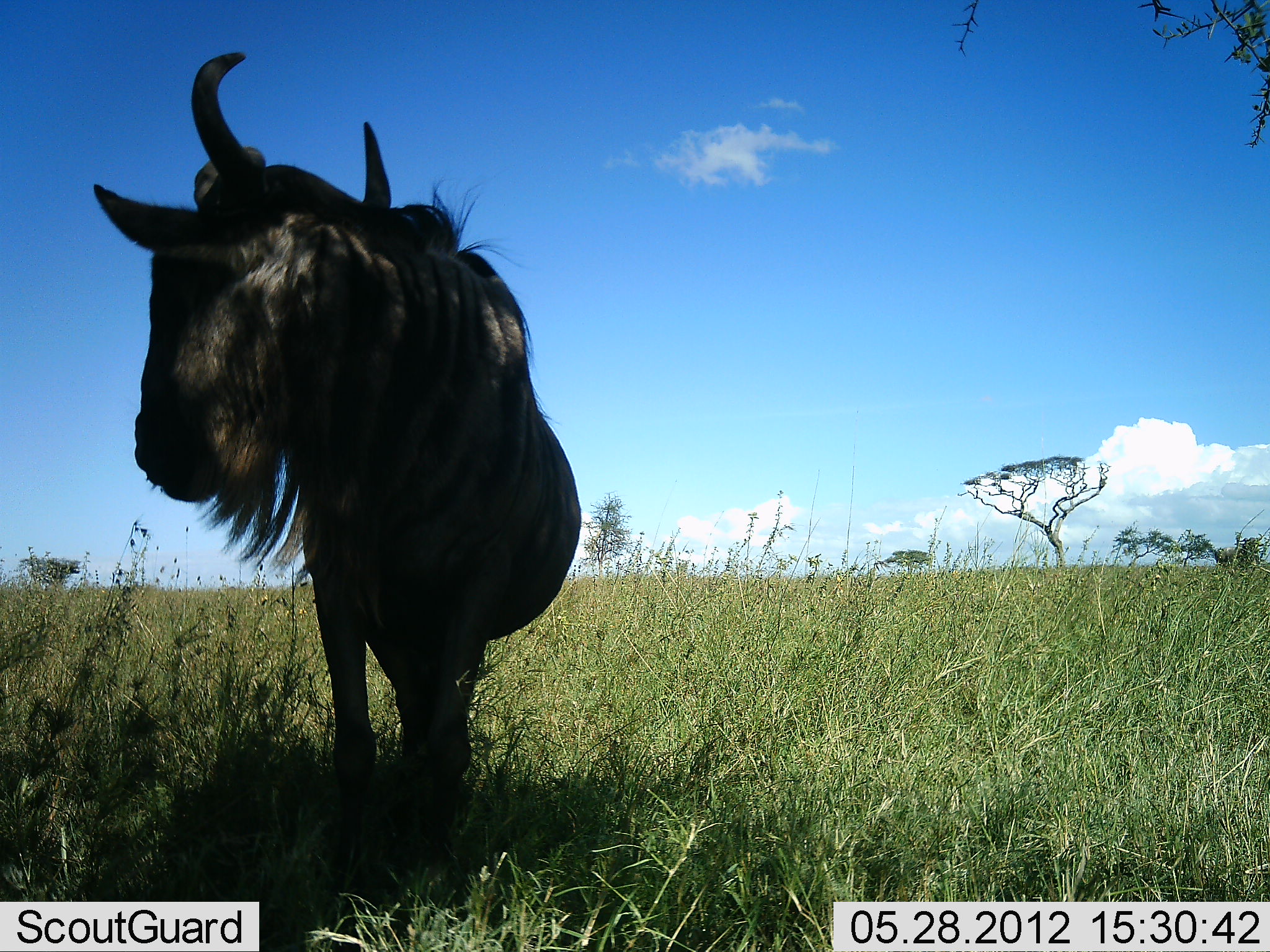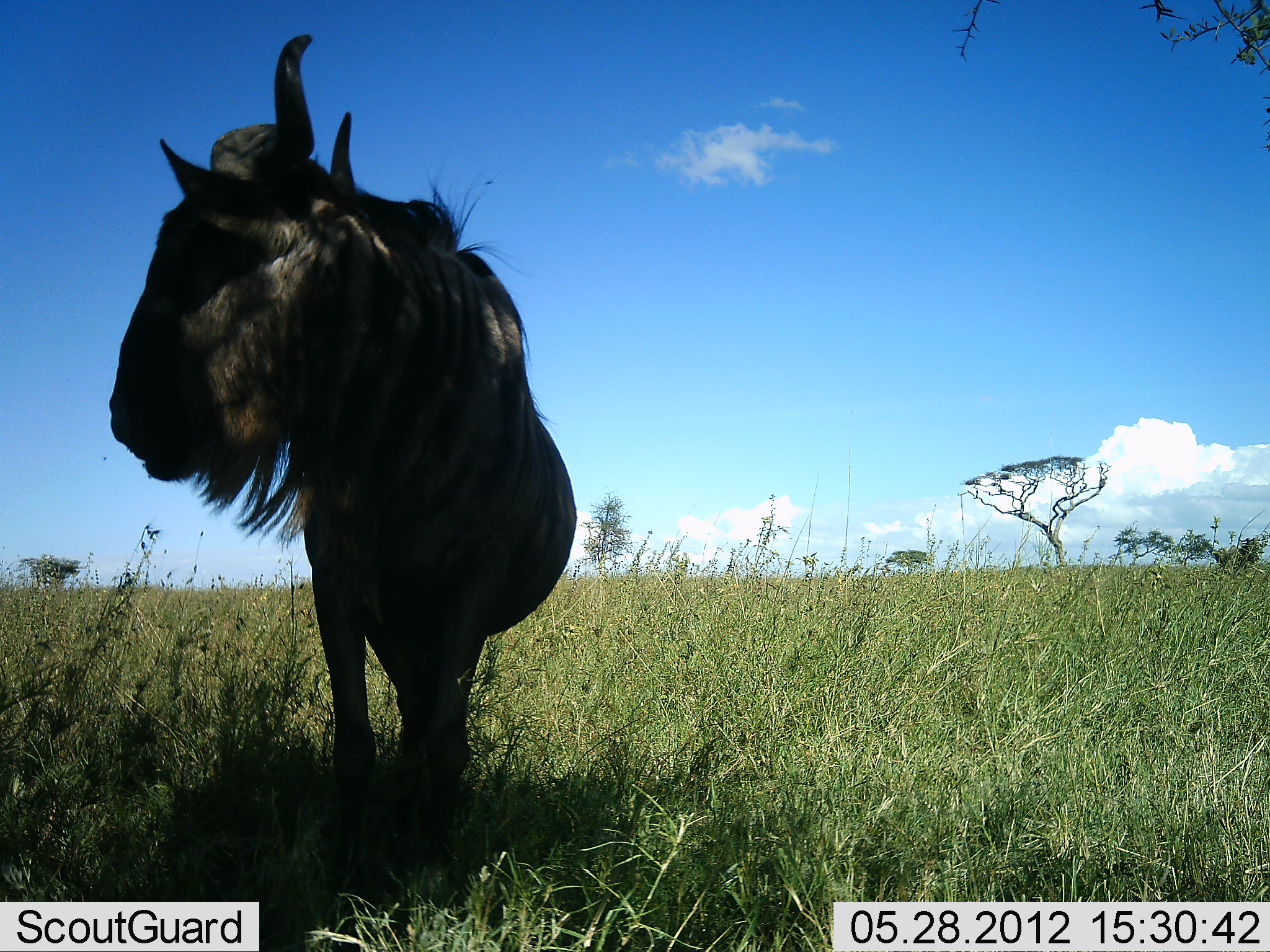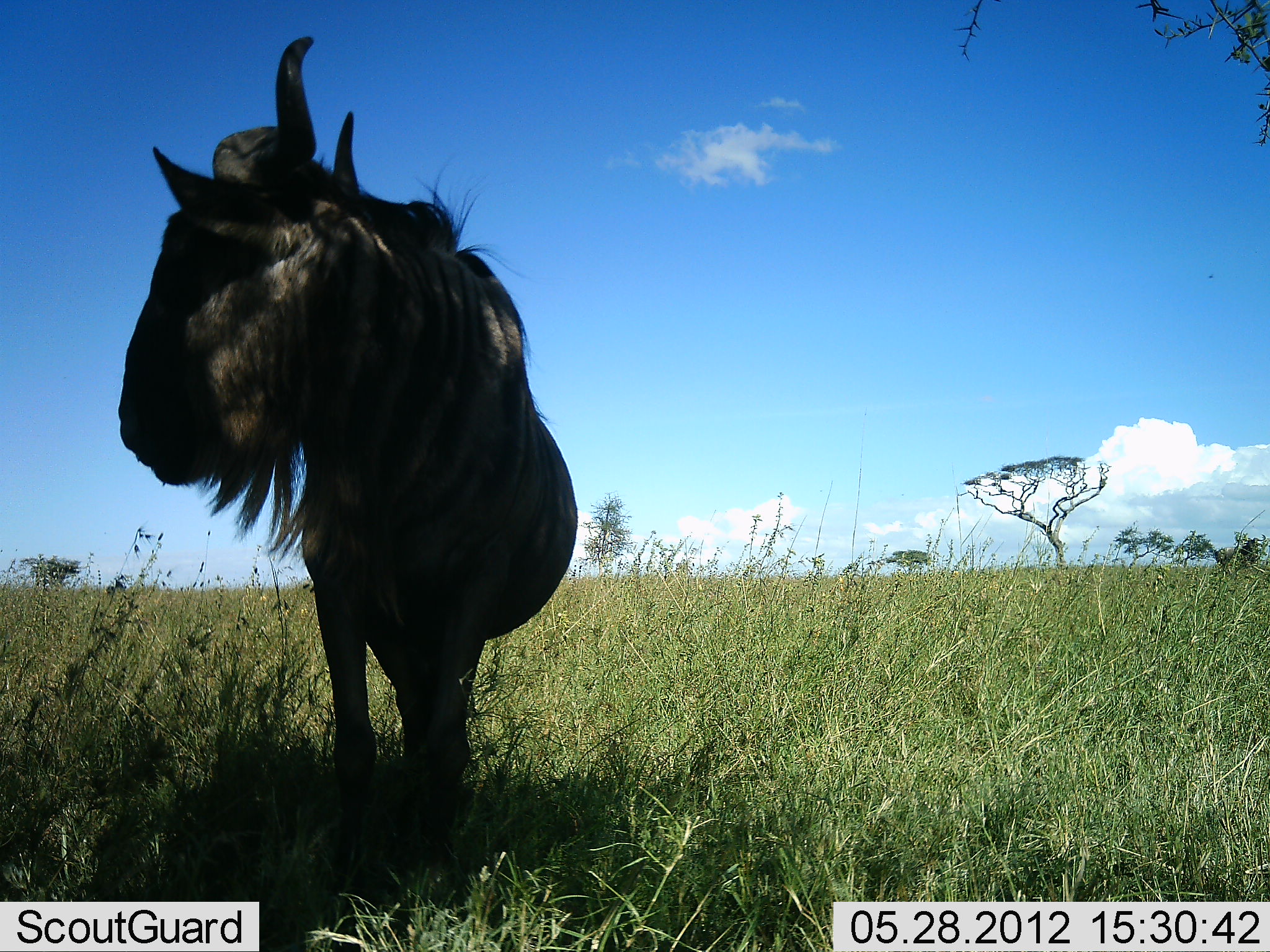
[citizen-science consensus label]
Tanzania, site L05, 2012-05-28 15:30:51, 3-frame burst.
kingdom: Animalia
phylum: Chordata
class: Mammalia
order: Artiodactyla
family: Bovidae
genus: Connochaetes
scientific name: Connochaetes taurinus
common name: blue wildebeest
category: wildebeest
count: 1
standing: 90%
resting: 10%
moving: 0%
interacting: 0%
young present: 0%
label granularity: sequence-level